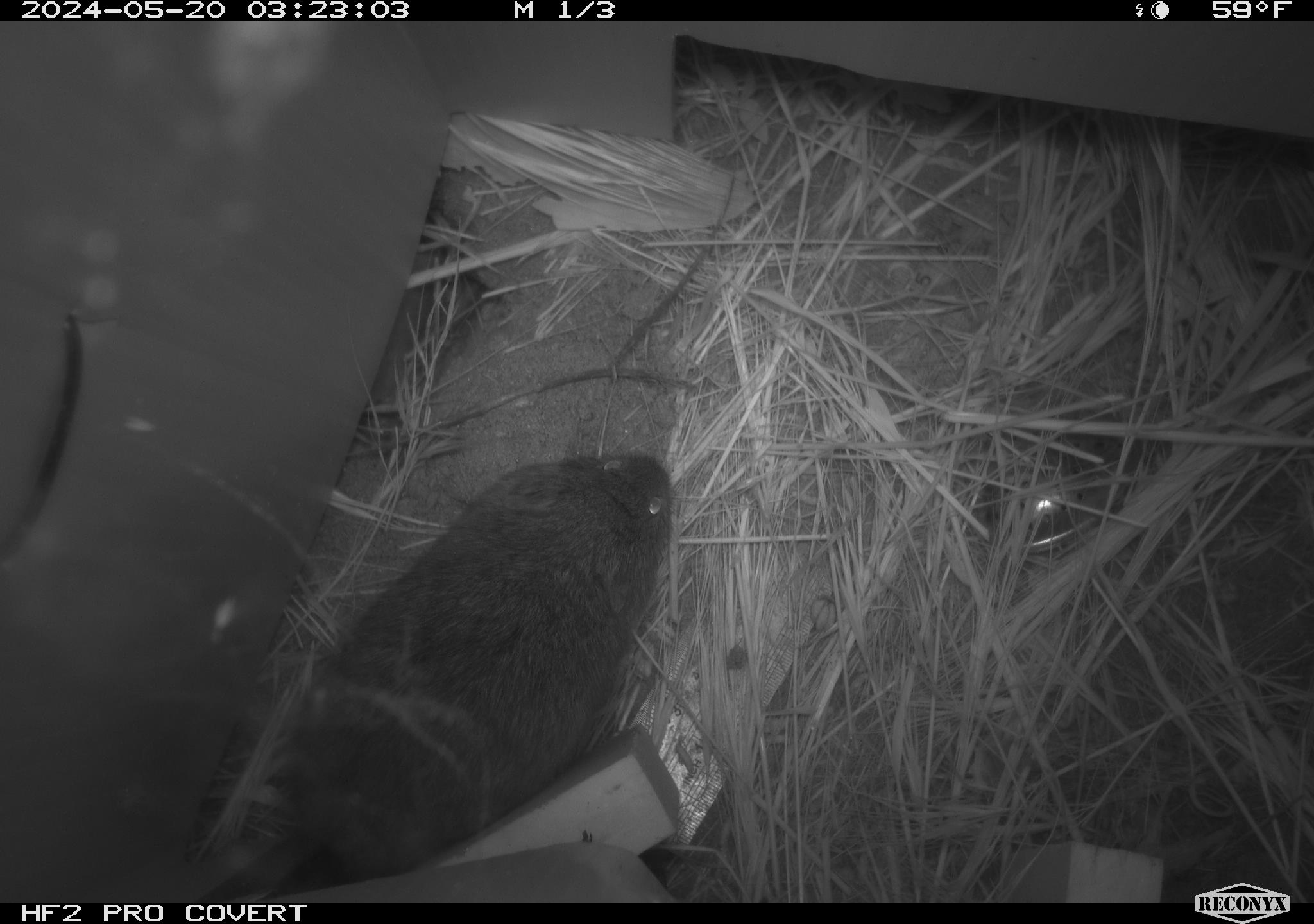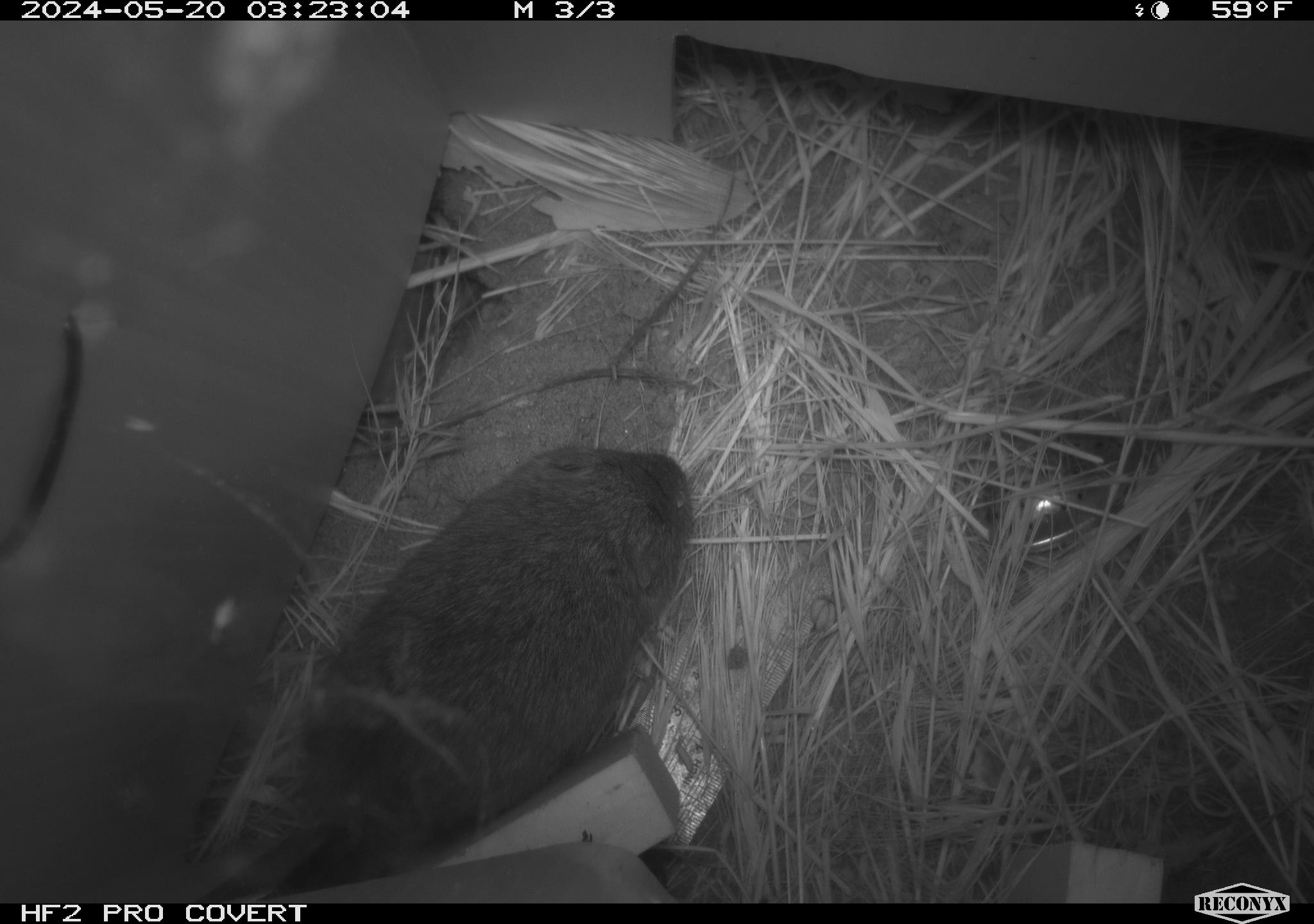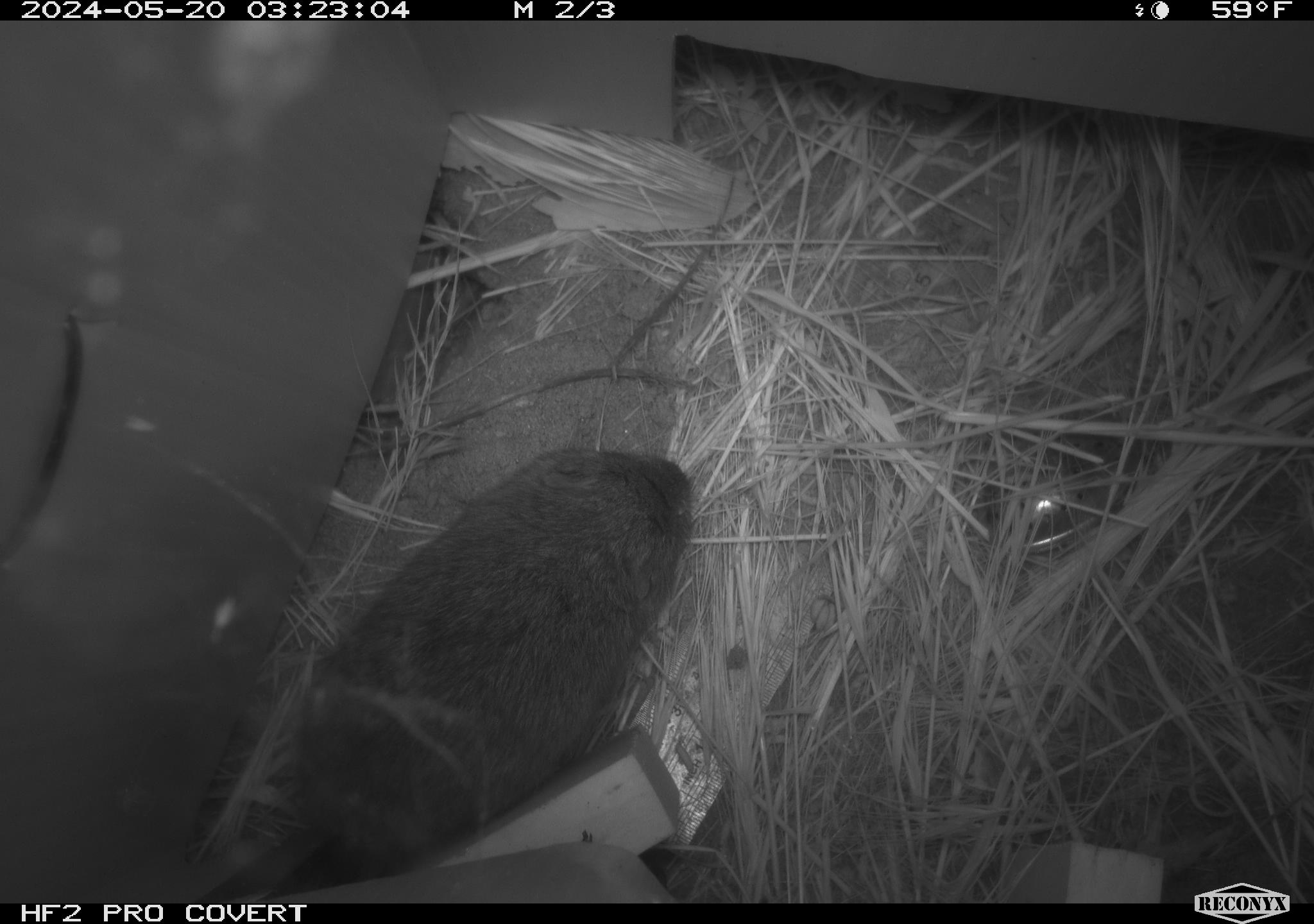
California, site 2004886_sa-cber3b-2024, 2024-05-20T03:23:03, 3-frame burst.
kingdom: Animalia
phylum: Chordata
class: Mammalia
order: Rodentia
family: Cricetidae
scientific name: Arvicolinae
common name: voles, lemmings, and muskrats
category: arvicolinae subfamily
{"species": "arvicolinae subfamily (voles, lemmings, and muskrats) (Arvicolinae)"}